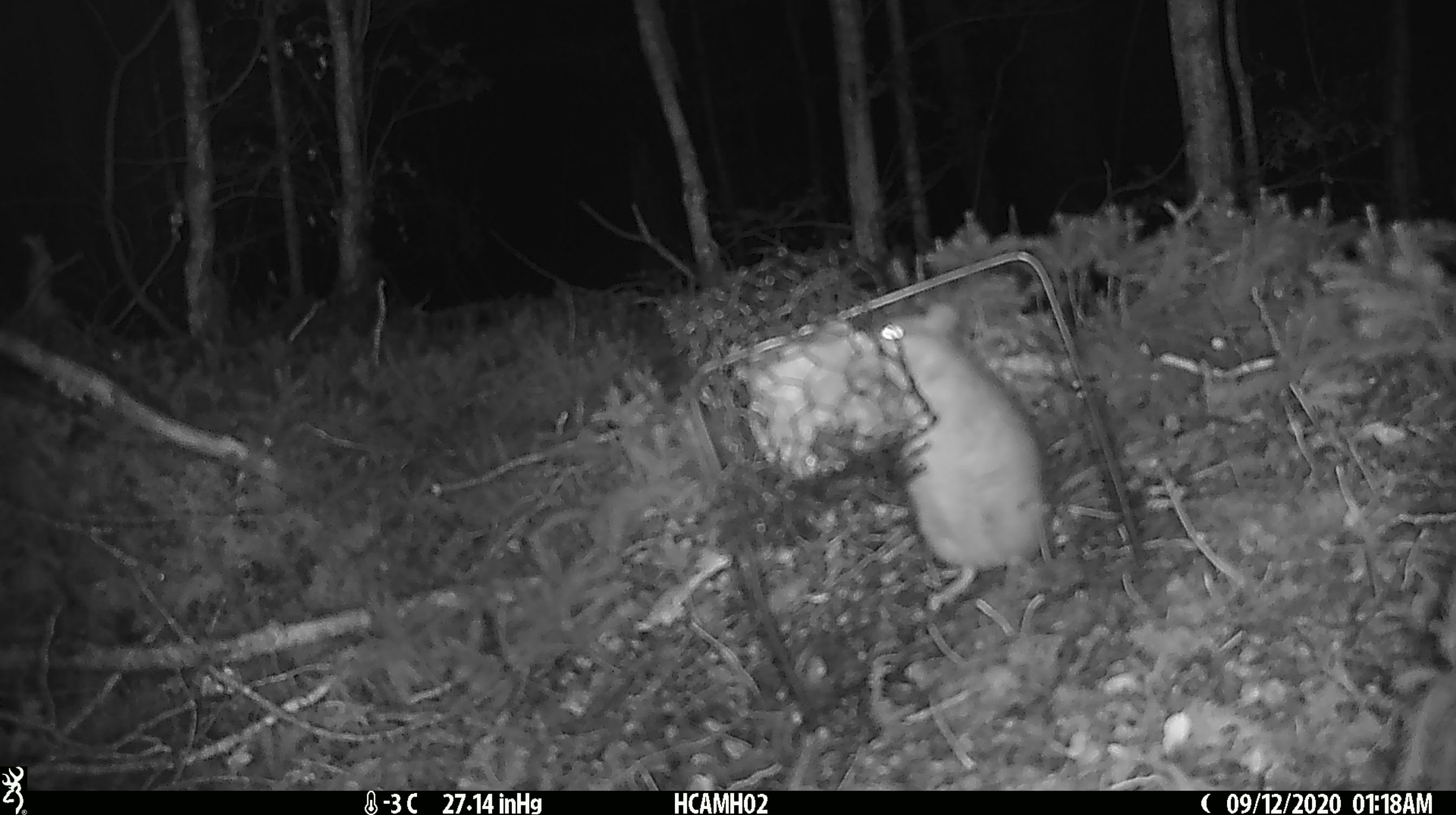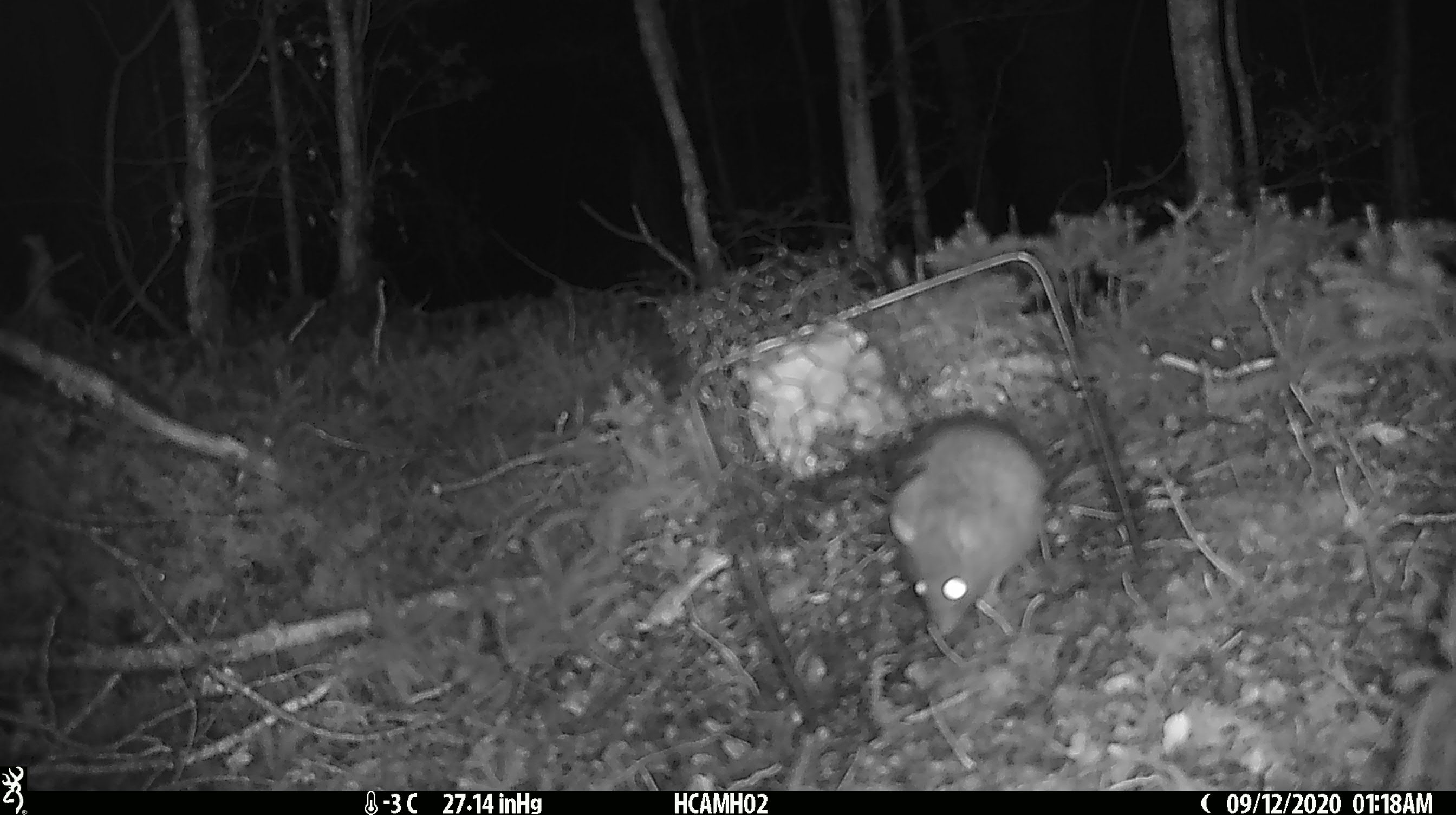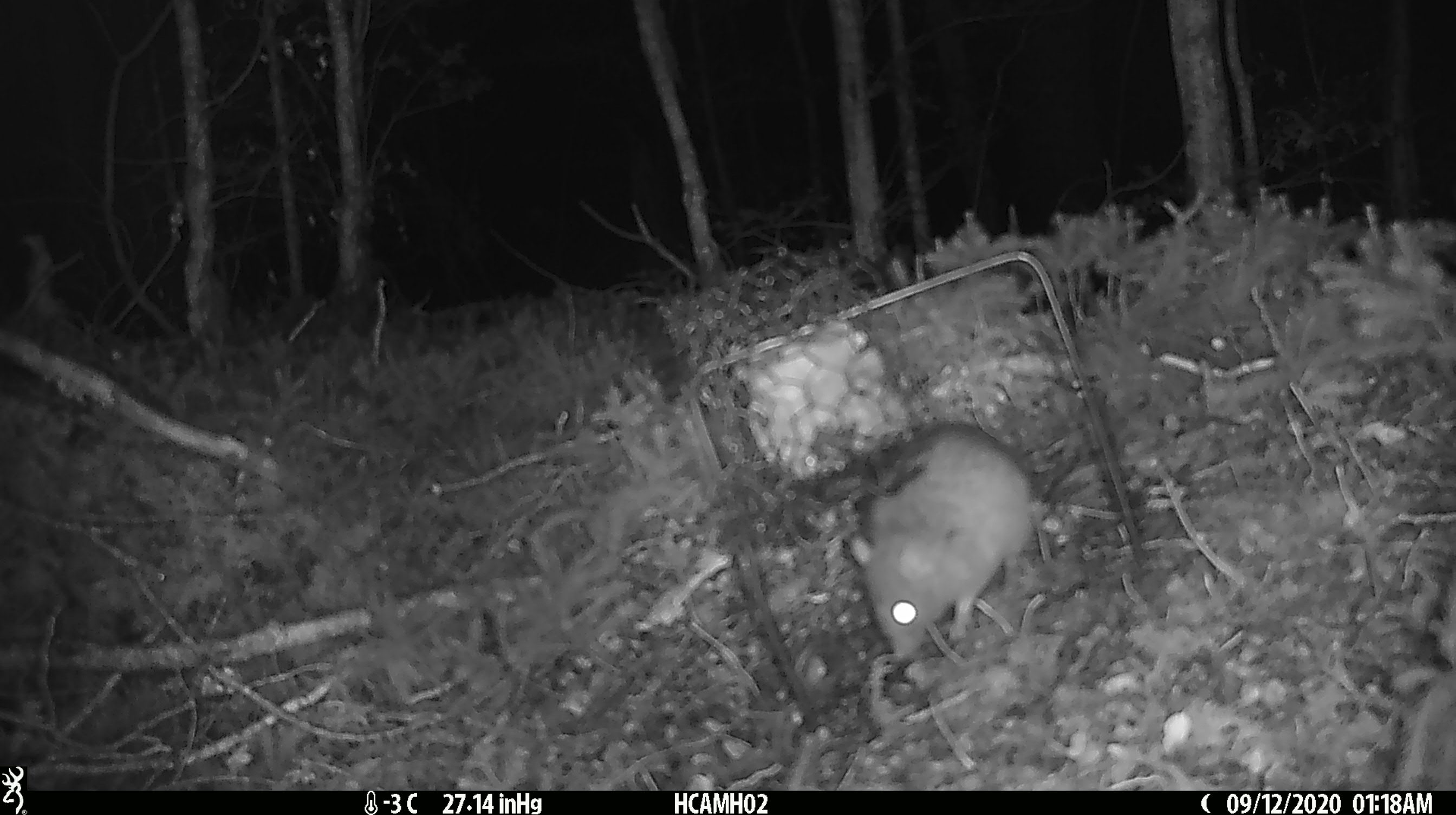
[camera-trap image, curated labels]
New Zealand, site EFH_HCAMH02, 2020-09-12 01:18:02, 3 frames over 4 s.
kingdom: Animalia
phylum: Chordata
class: Mammalia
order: Rodentia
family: Muridae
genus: Rattus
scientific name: Rattus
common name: rat